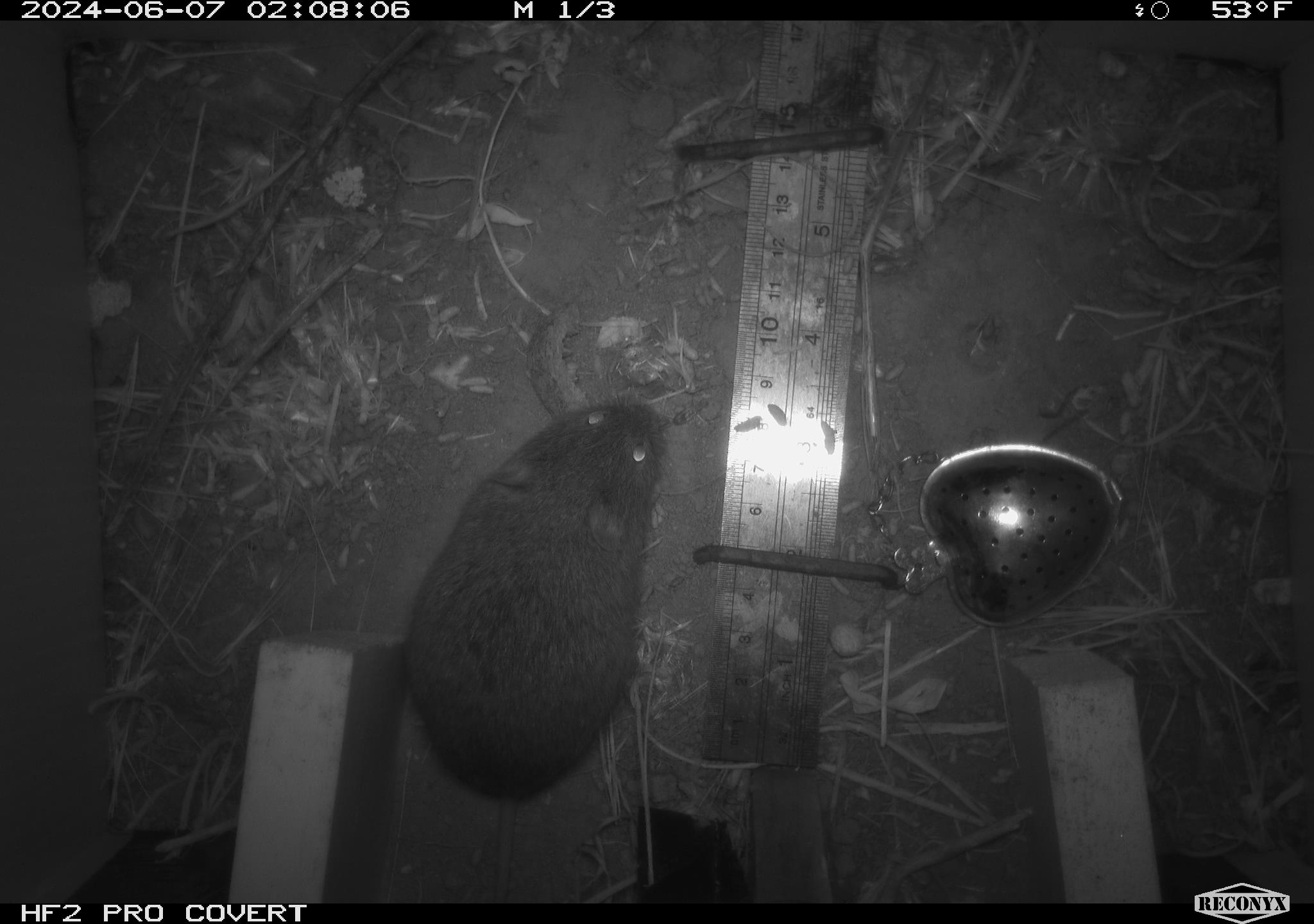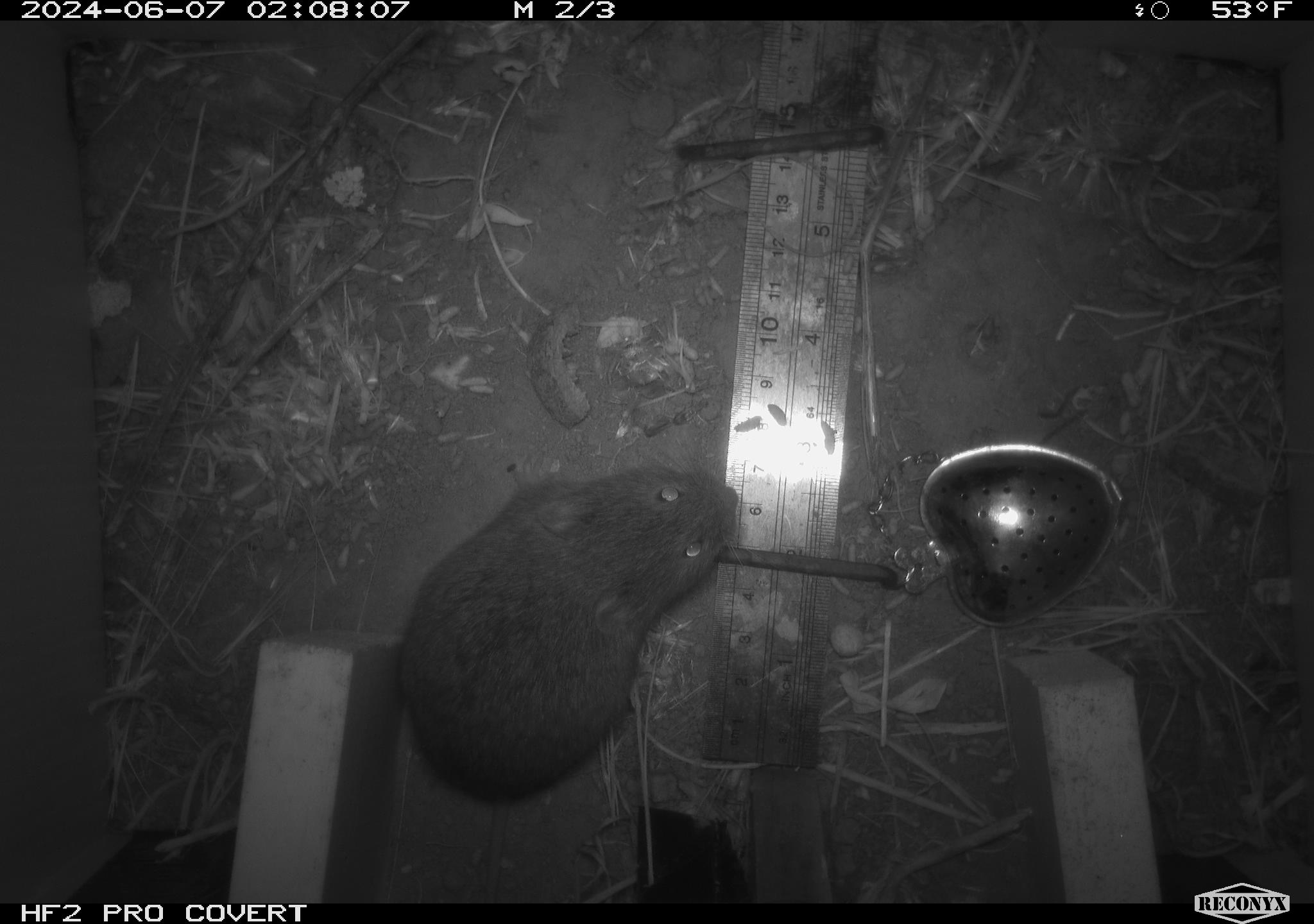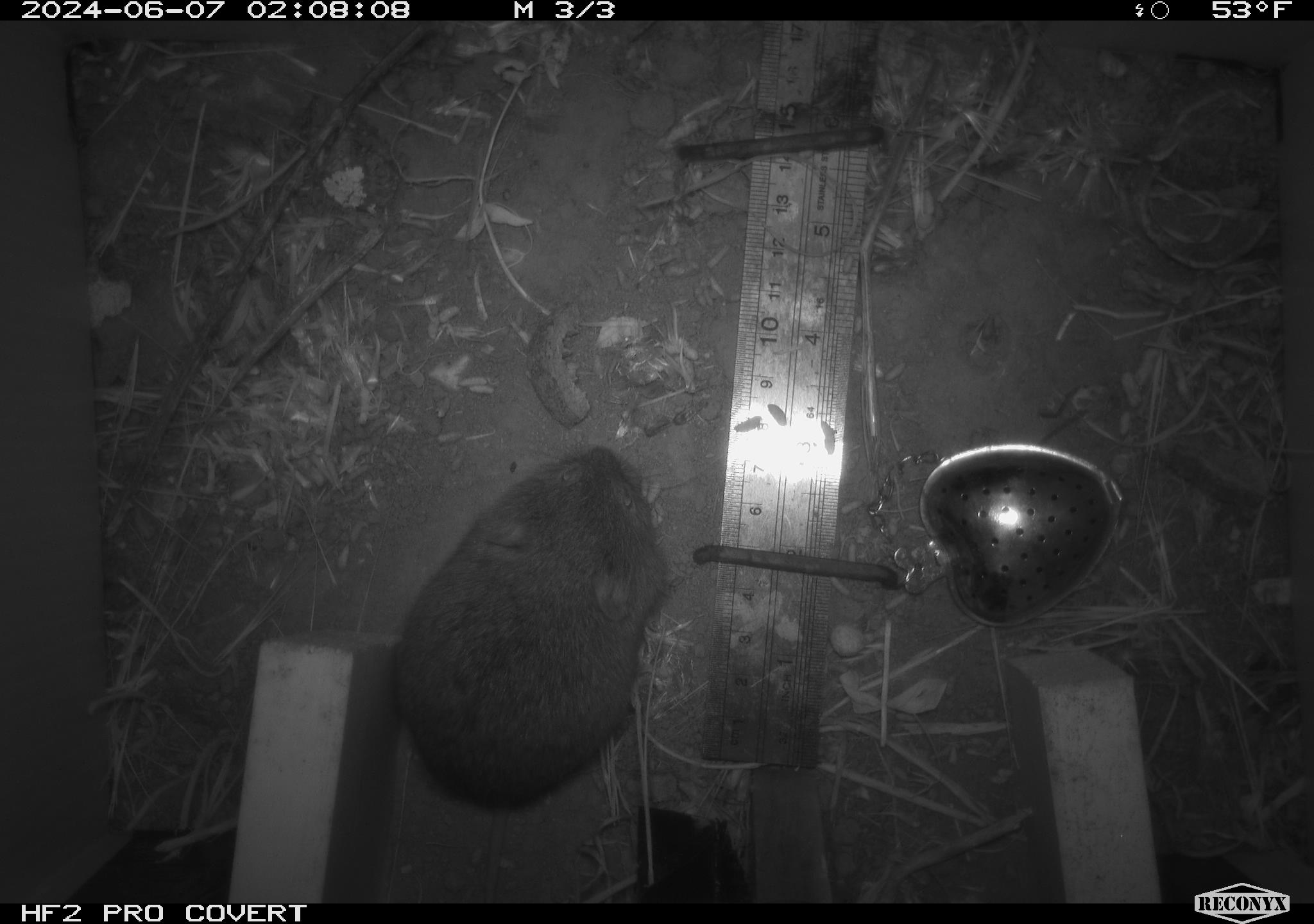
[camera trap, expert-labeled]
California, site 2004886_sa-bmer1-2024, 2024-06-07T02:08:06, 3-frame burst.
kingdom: Animalia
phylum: Chordata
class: Mammalia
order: Rodentia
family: Cricetidae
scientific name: Arvicolinae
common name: voles, lemmings, and muskrats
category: arvicolinae subfamily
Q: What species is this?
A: Arvicolinae subfamily (voles, lemmings, and muskrats) (Arvicolinae).